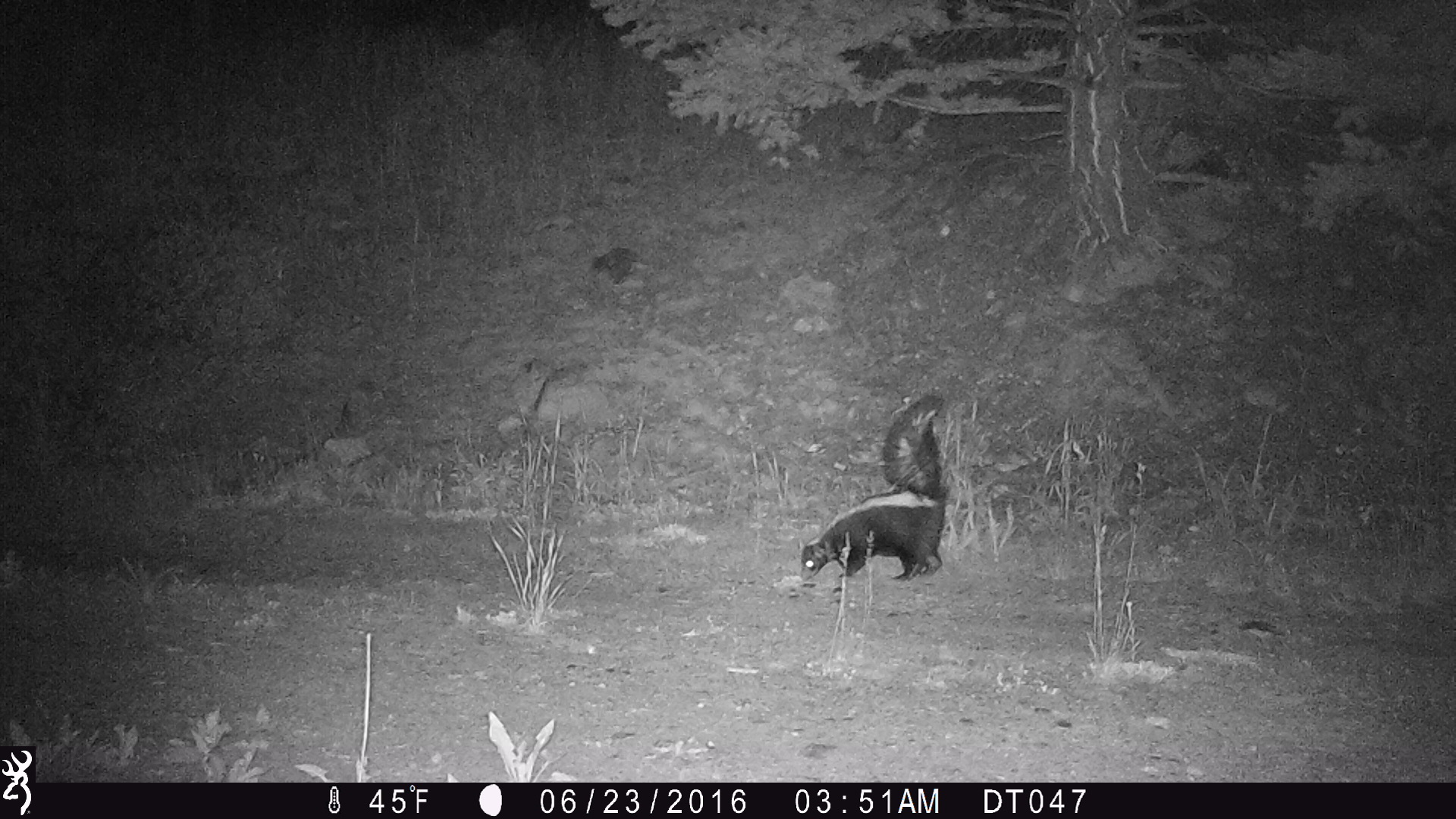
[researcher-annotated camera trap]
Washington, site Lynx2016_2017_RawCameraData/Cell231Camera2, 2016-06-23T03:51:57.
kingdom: Animalia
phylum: Chordata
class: Mammalia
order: Carnivora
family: Mephitidae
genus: Mephitis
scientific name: Mephitis mephitis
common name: striped skunk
Mephitis mephitis (striped skunk). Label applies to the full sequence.